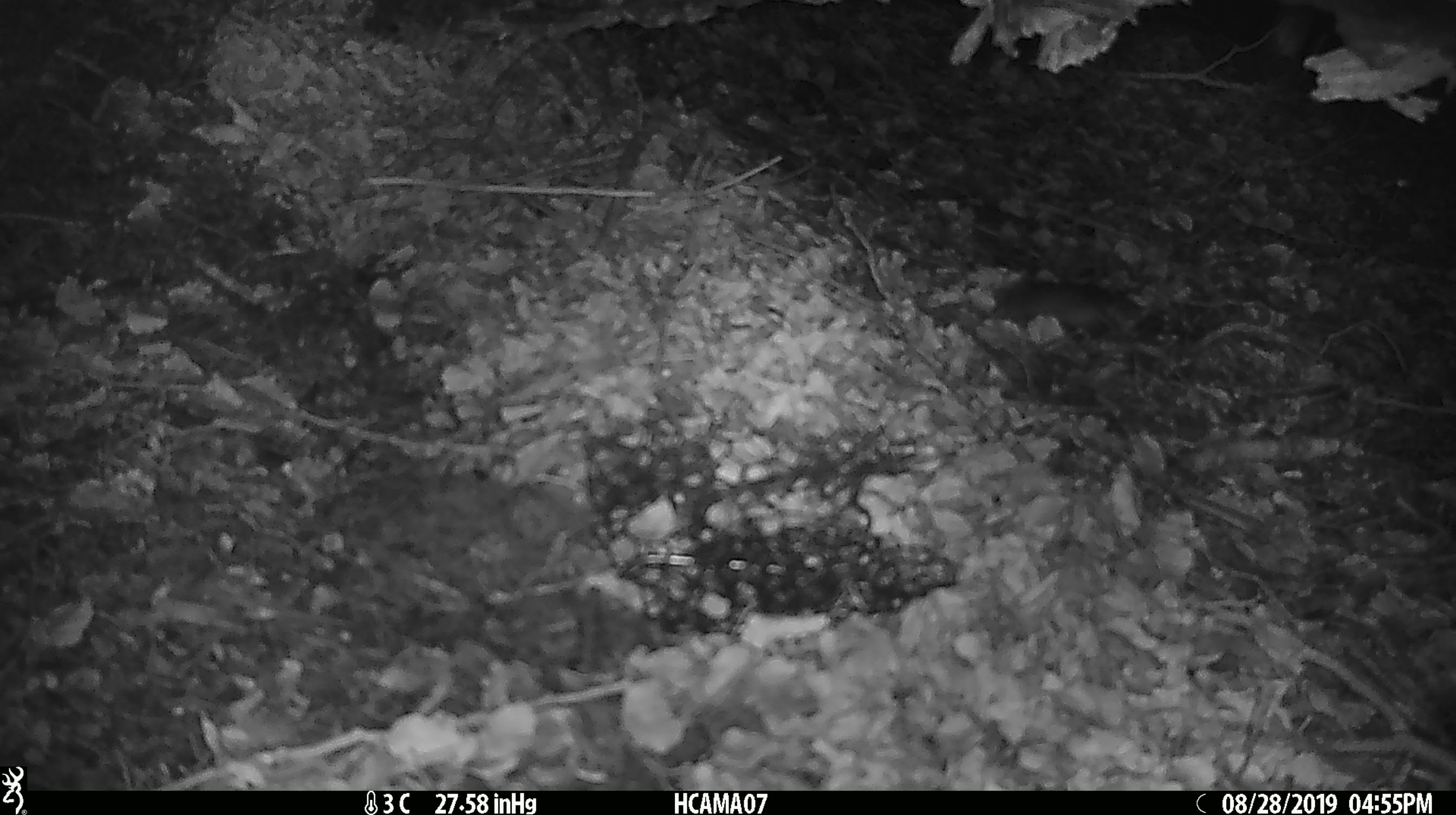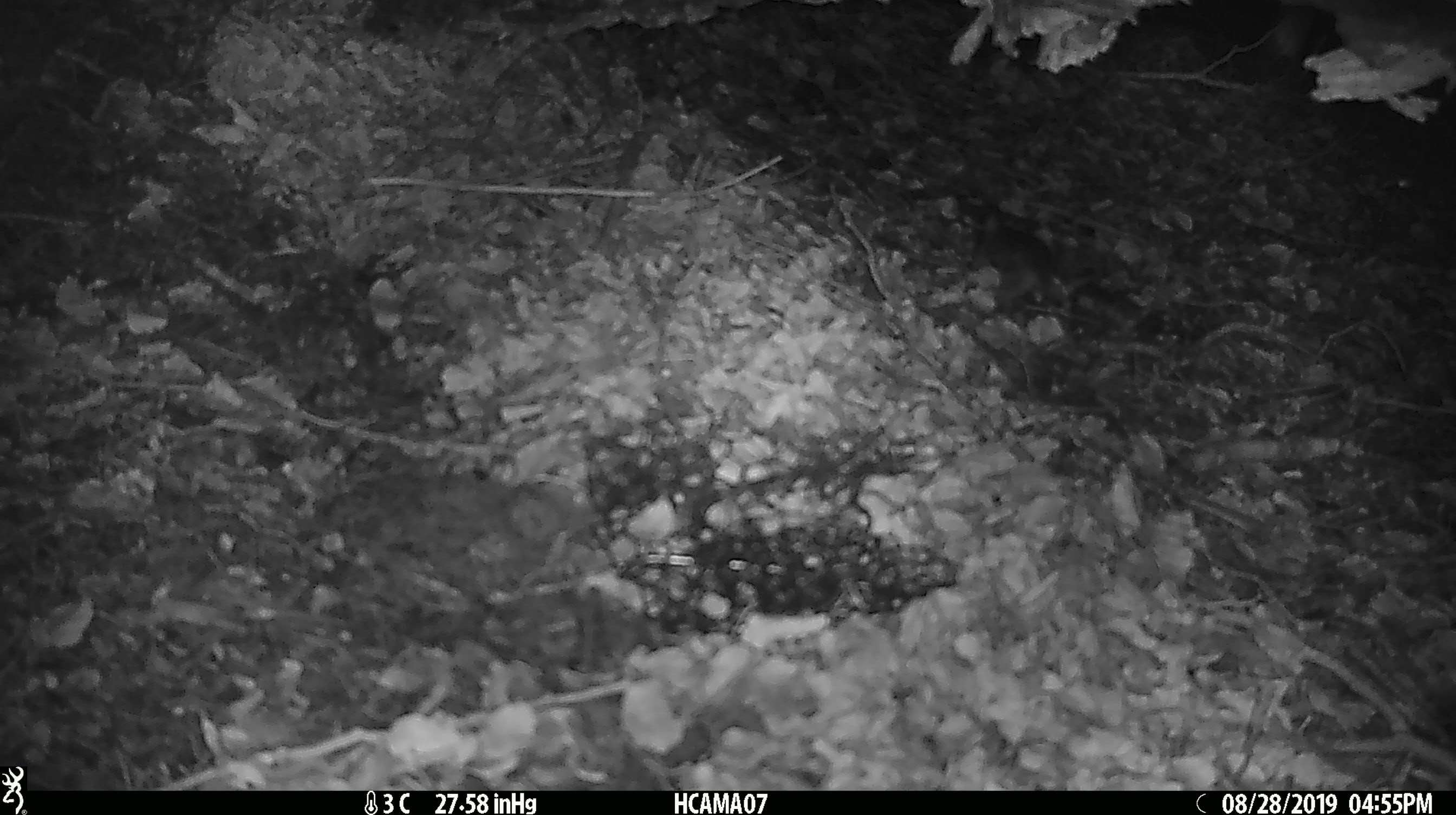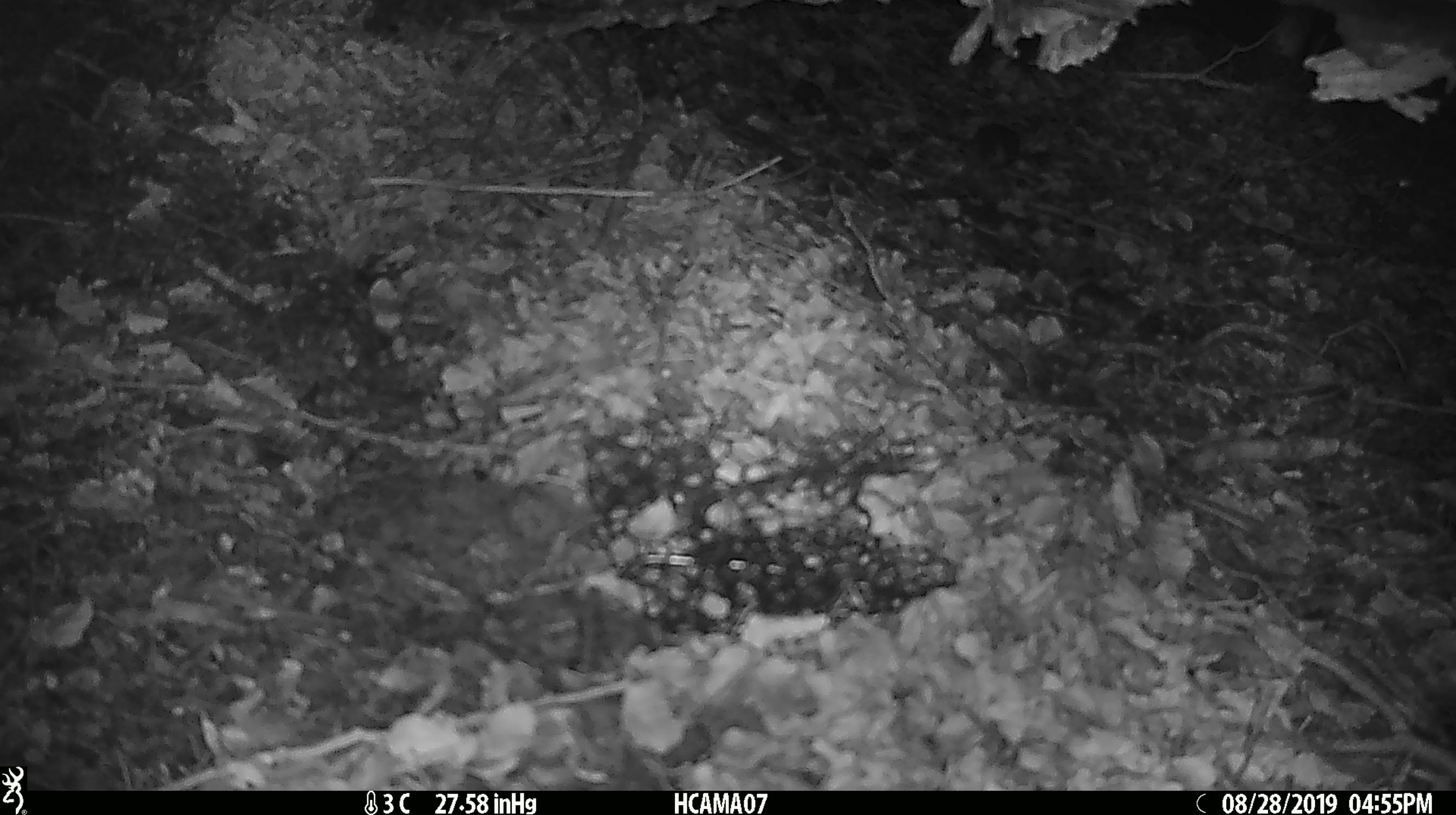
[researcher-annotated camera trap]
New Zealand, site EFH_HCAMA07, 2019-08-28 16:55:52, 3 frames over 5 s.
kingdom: Animalia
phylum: Chordata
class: Mammalia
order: Rodentia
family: Muridae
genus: Mus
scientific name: Mus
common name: mouse